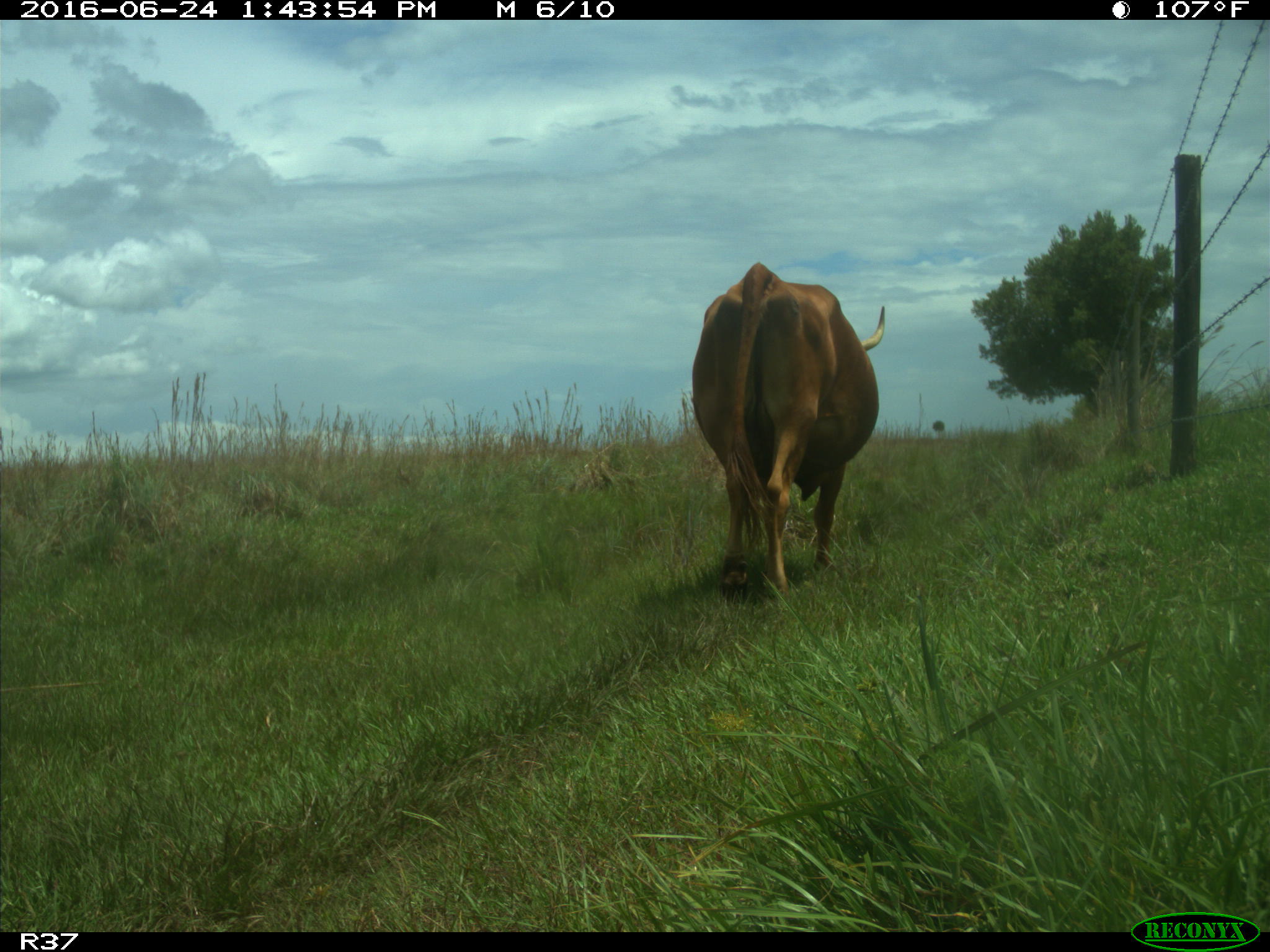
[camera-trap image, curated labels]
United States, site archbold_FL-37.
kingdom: Animalia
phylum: Chordata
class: Mammalia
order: Artiodactyla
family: Bovidae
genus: Bos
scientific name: Bos taurus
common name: domestic cow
Bos taurus (domestic cow).